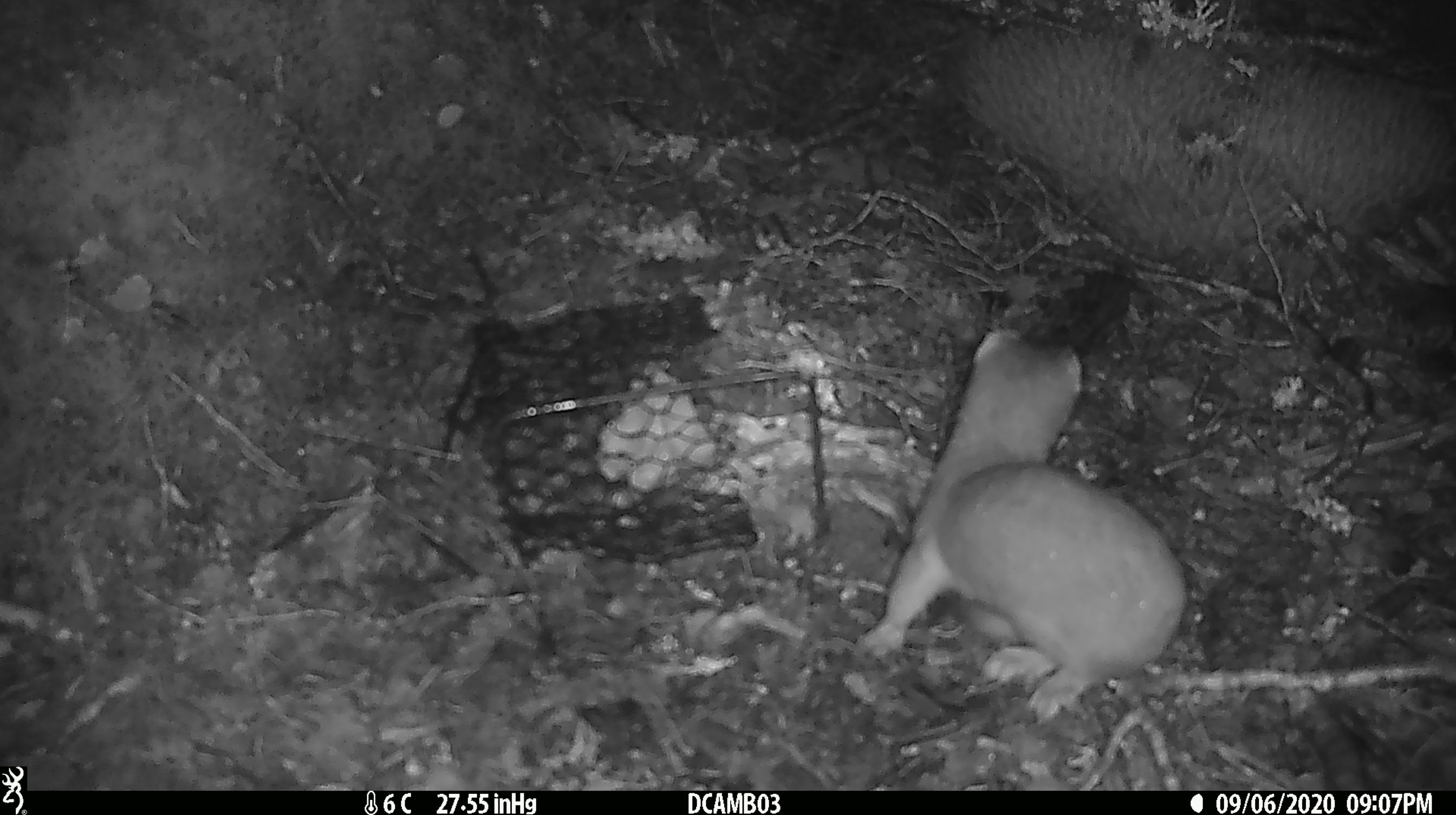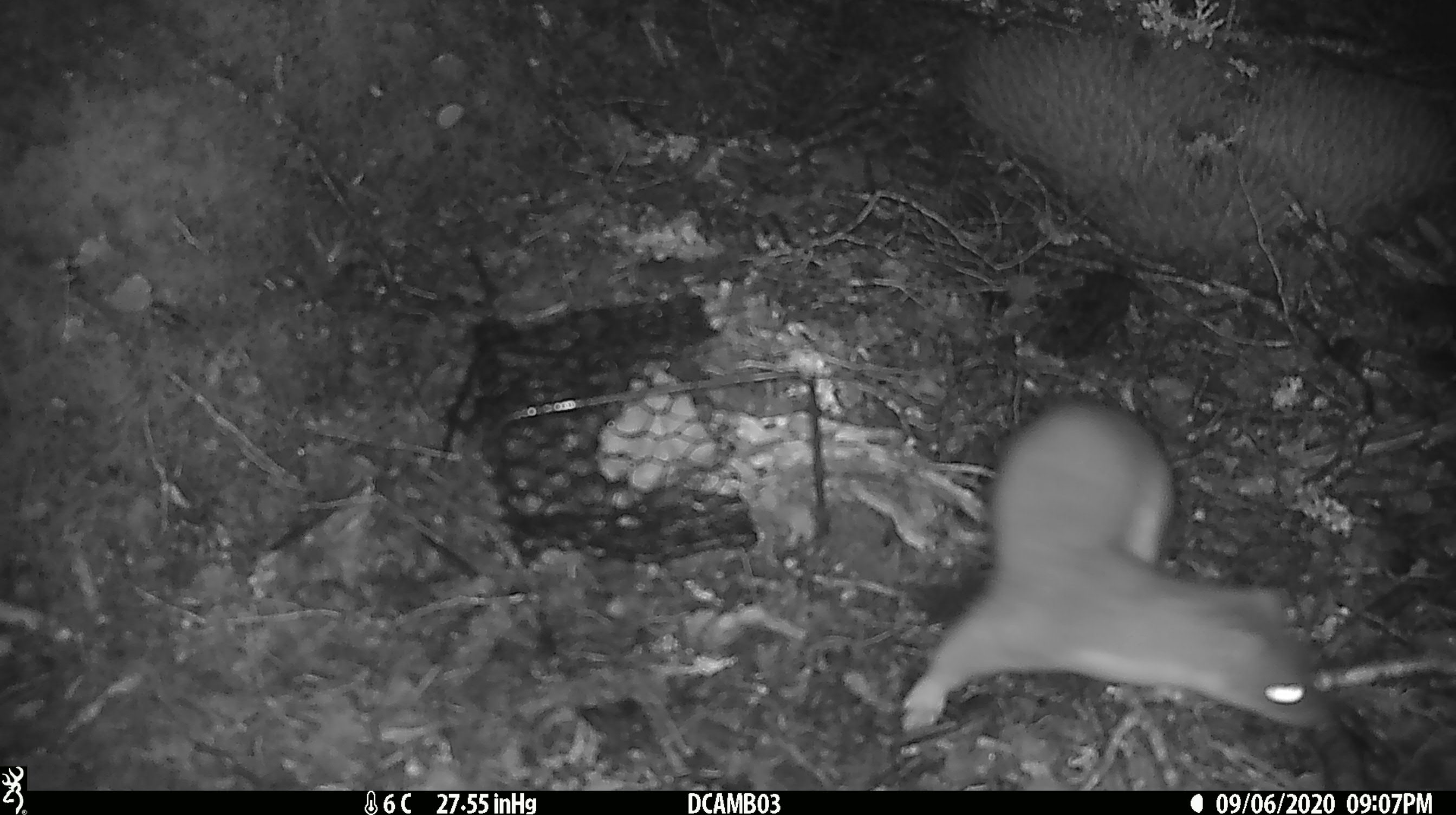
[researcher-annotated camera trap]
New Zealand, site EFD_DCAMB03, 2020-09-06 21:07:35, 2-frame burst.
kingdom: Animalia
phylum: Chordata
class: Mammalia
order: Carnivora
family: Mustelidae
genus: Mustela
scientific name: Mustela erminea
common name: stoat